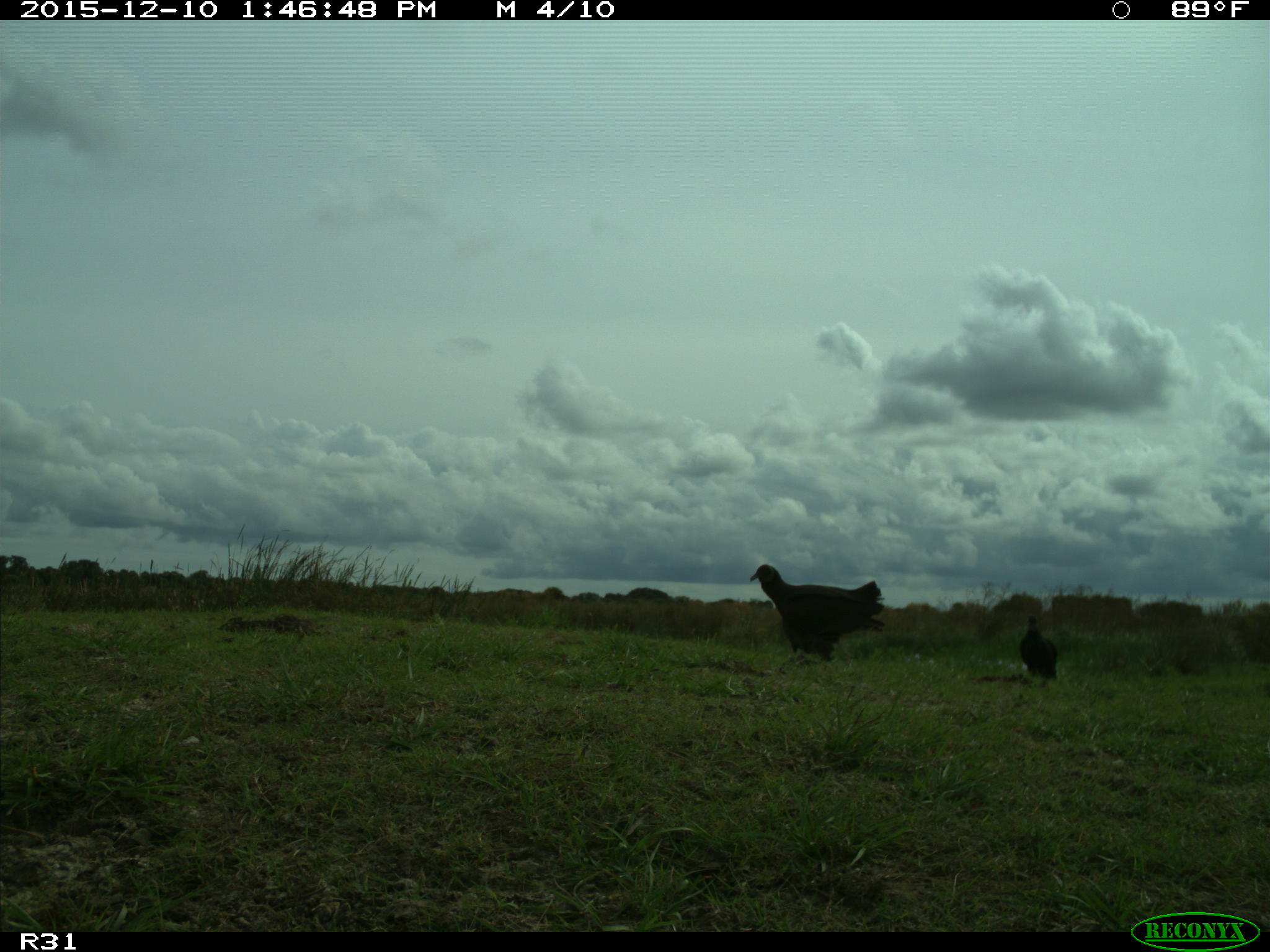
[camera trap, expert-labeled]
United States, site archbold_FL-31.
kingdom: Animalia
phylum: Chordata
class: Aves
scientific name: Aves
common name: birds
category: unidentified bird